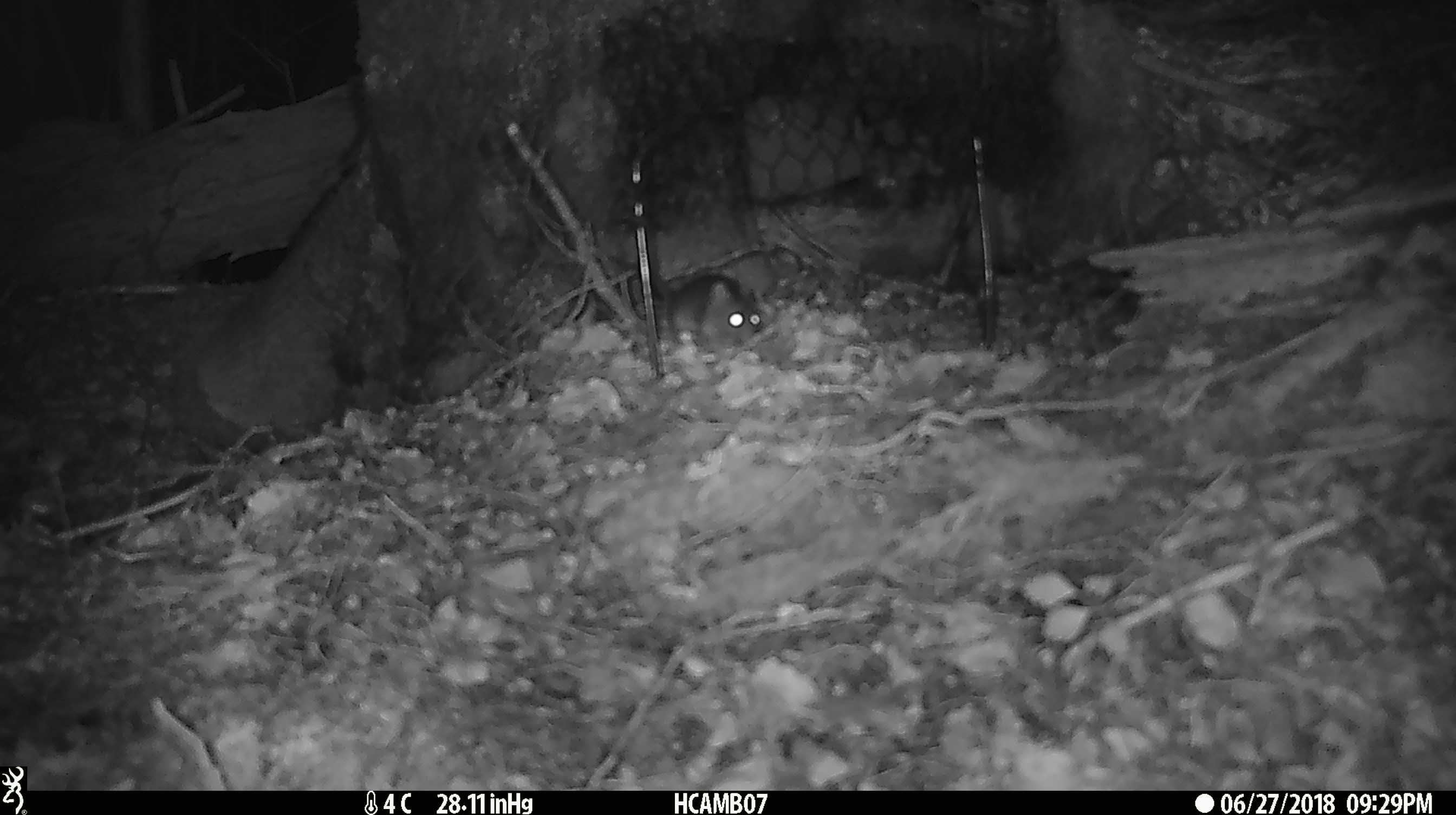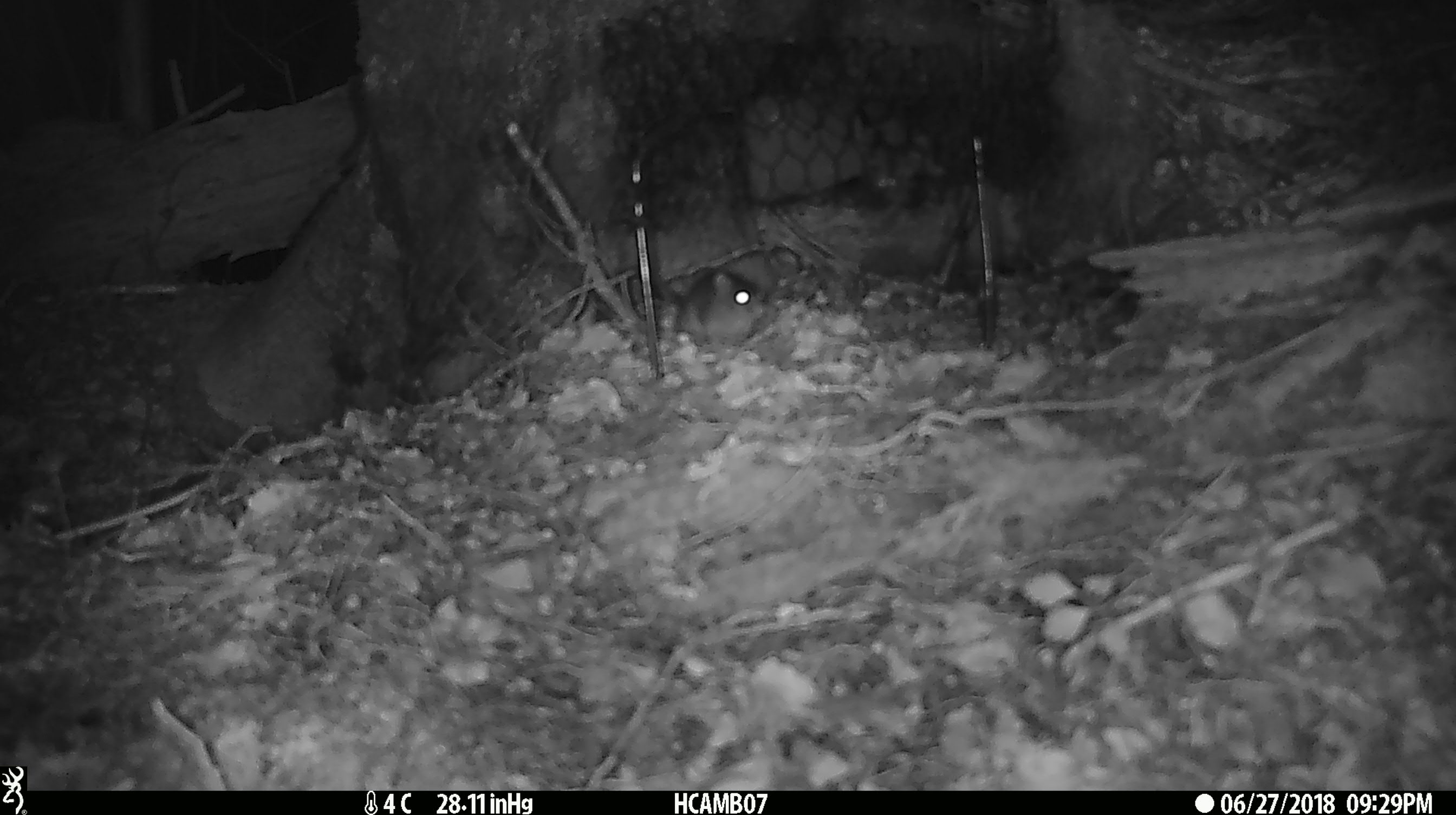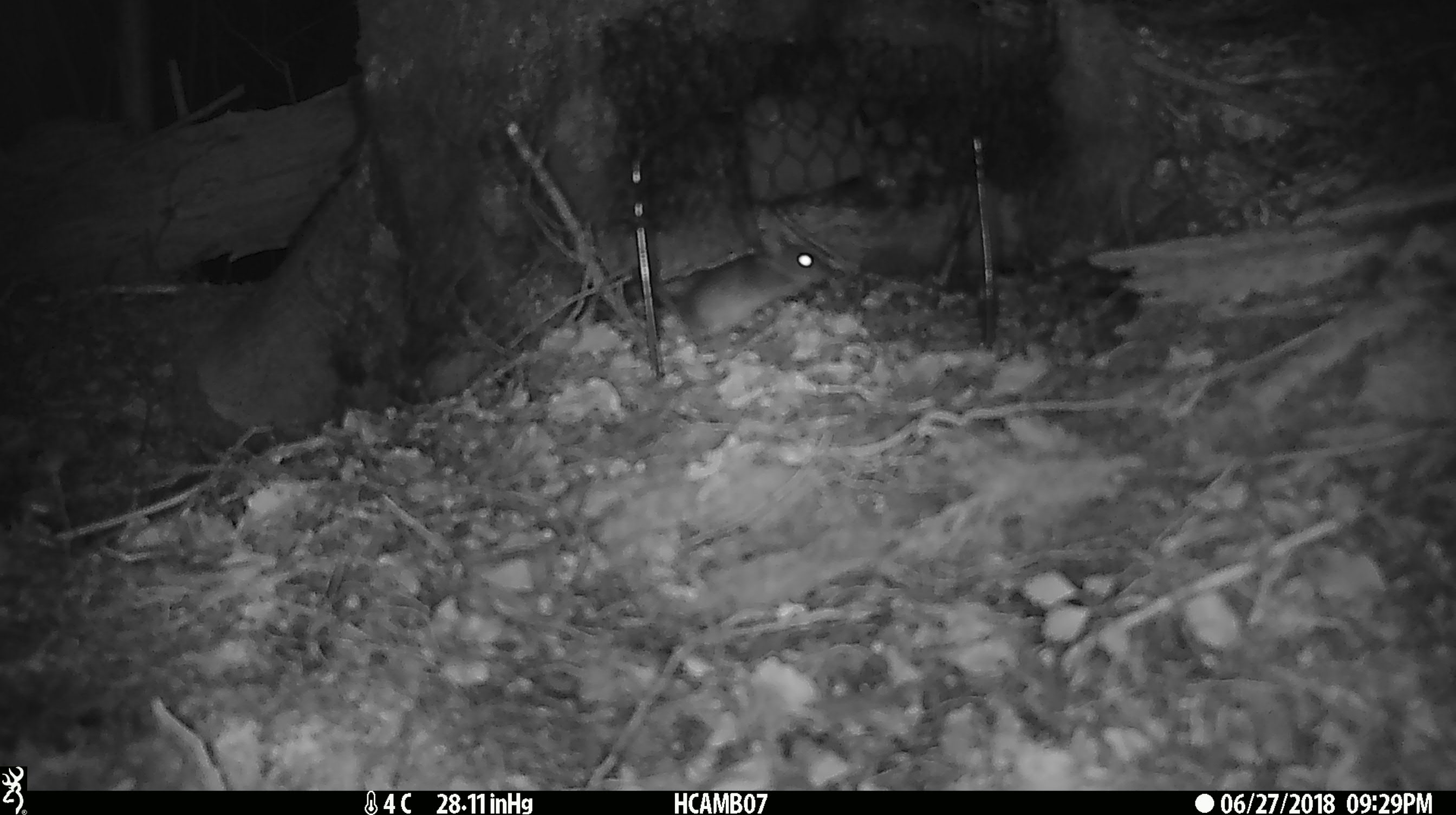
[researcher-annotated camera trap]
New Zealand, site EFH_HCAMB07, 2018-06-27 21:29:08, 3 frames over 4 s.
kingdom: Animalia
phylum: Chordata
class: Mammalia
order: Rodentia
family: Muridae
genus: Mus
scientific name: Mus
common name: mouse